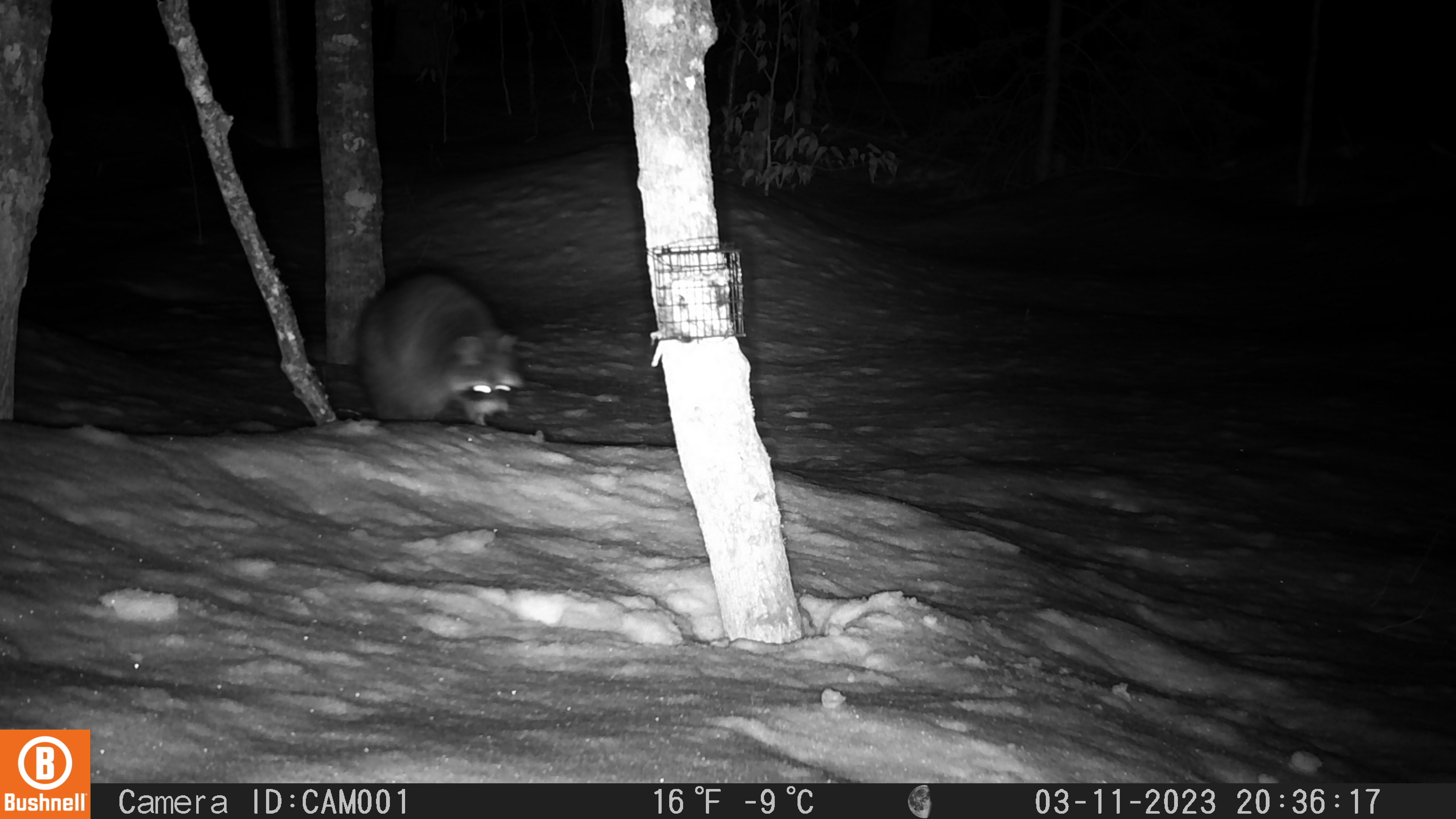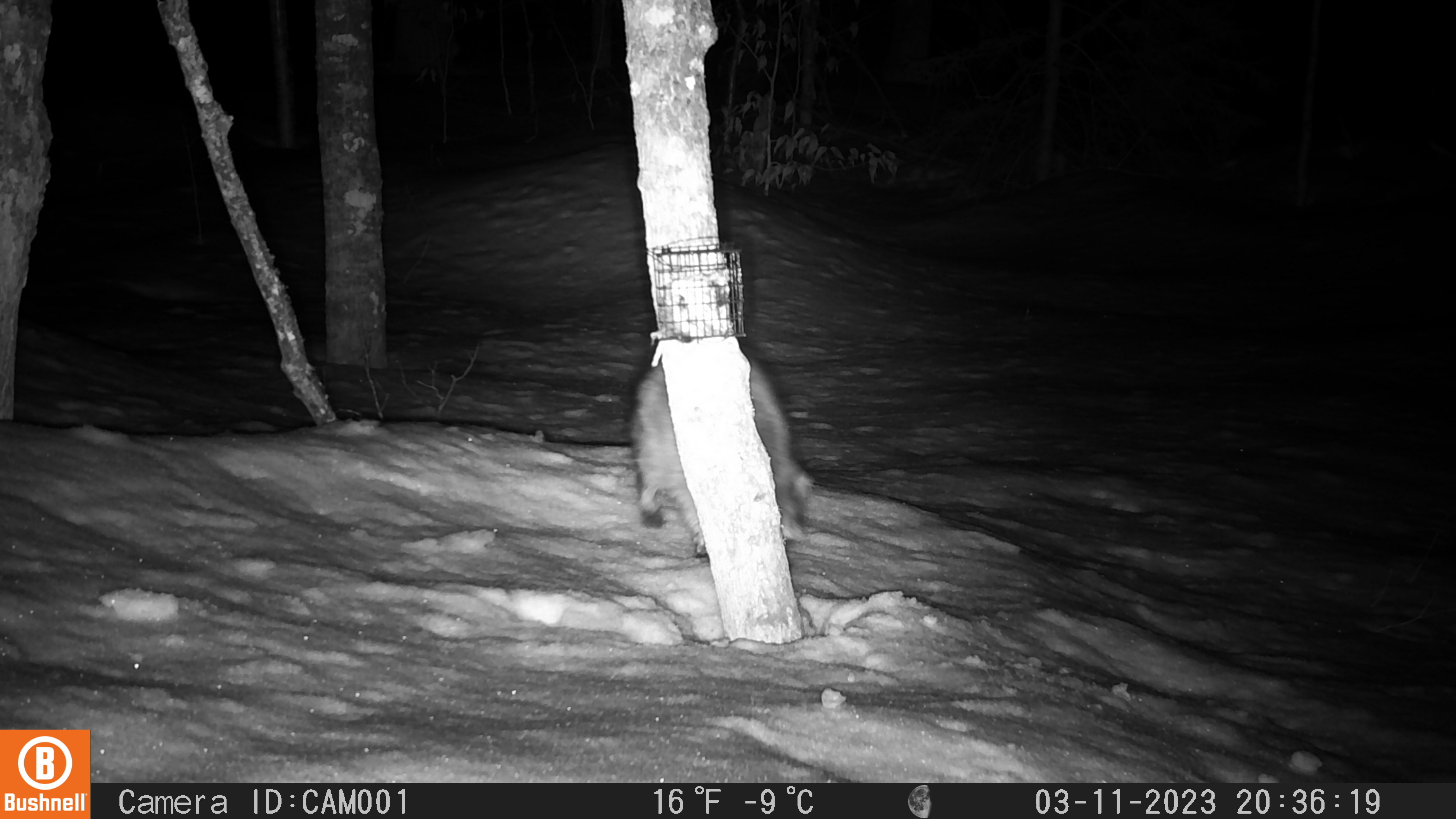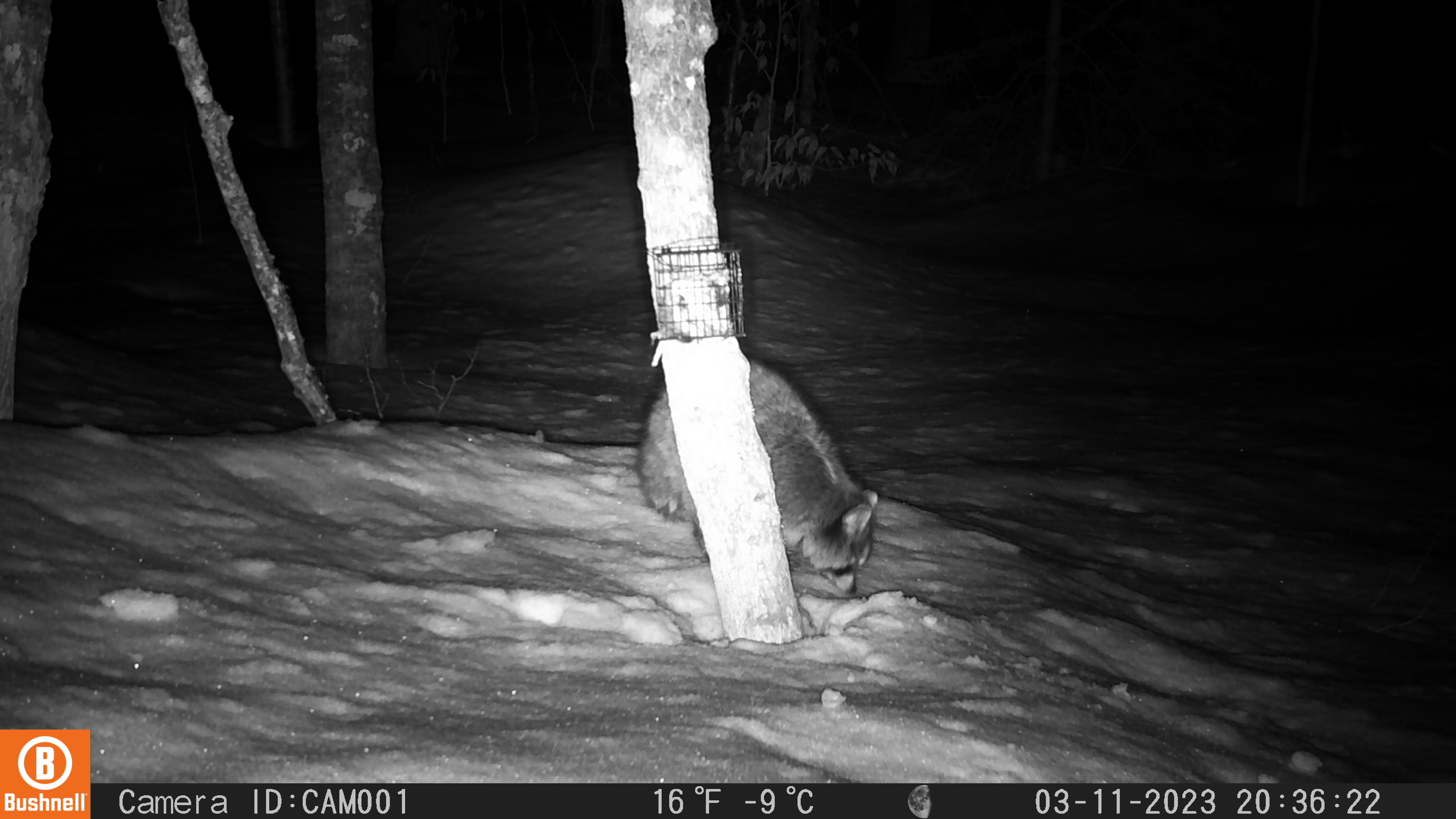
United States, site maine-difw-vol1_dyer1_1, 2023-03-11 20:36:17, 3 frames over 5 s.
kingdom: Animalia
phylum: Chordata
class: Mammalia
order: Carnivora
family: Procyonidae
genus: Procyon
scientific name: Procyon lotor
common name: raccoon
Raccoon (Procyon lotor).